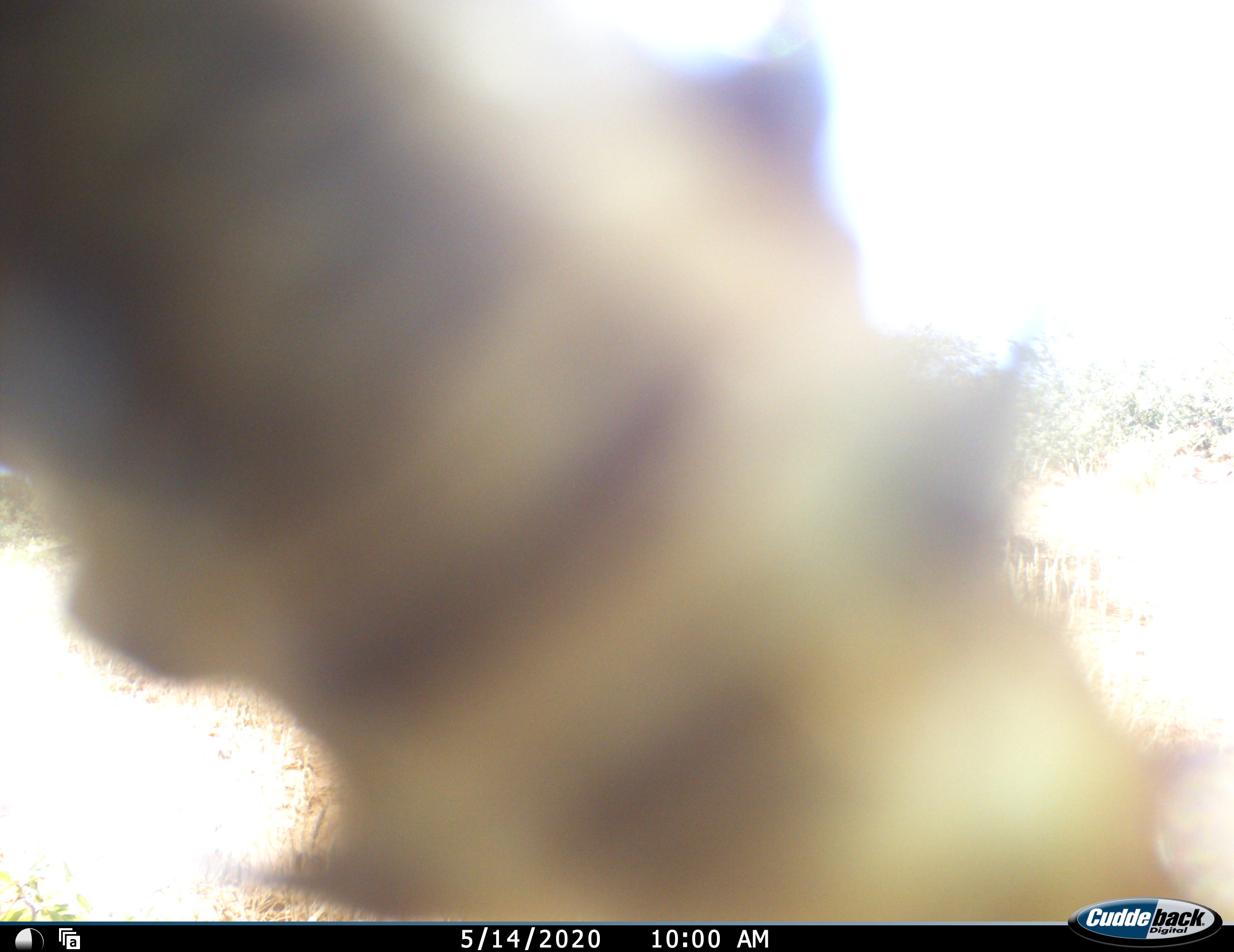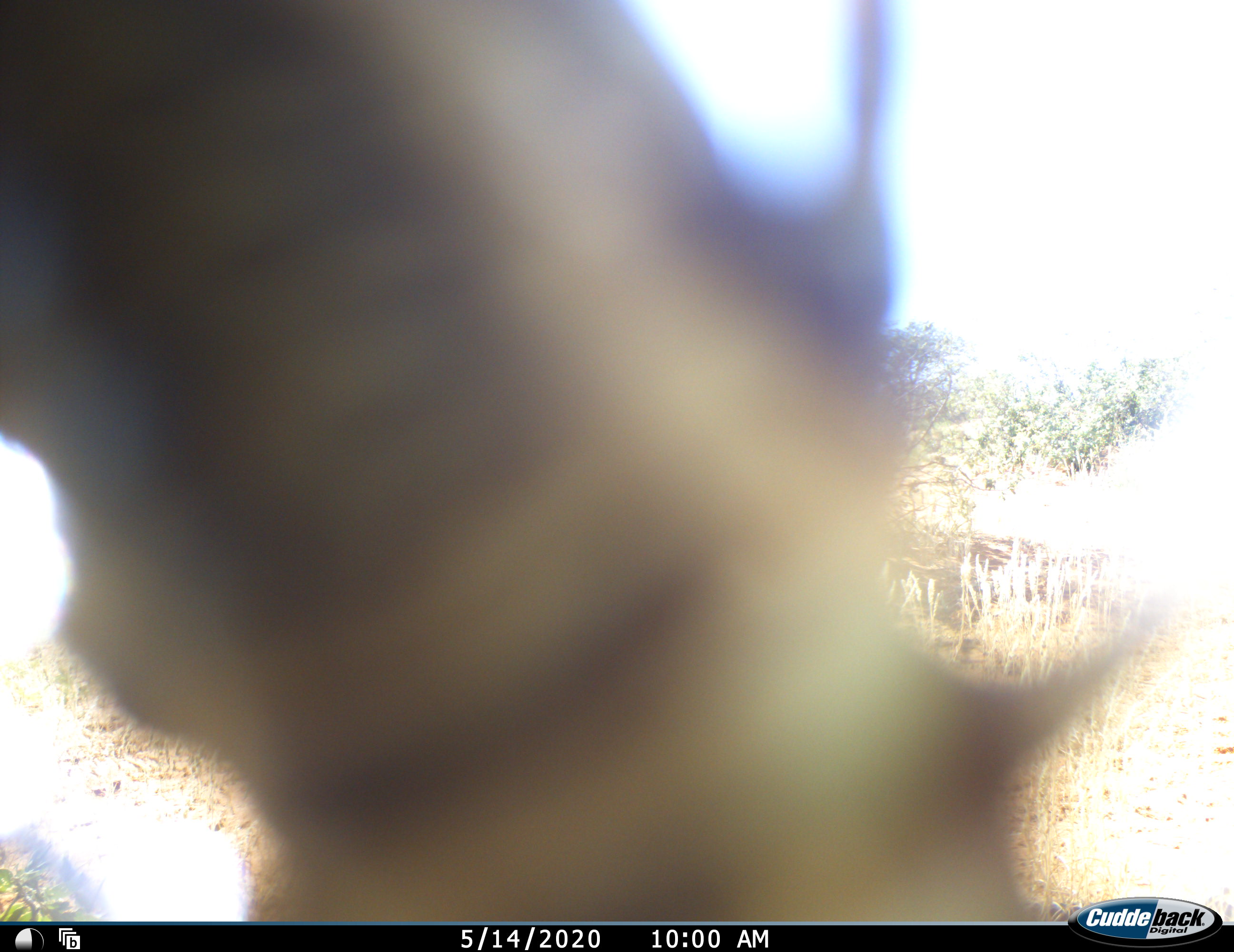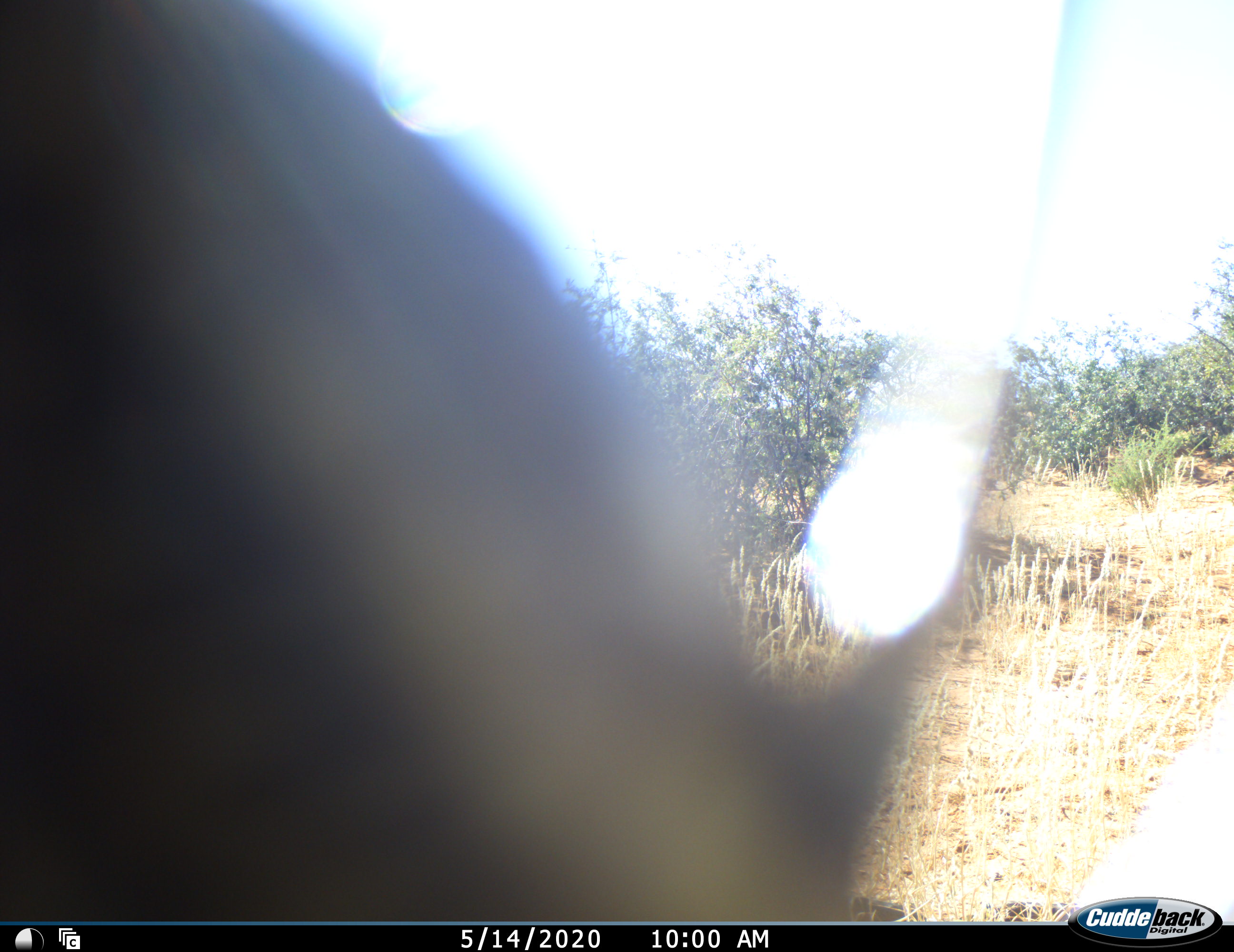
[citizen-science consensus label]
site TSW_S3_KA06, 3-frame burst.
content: unidentified animal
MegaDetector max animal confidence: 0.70